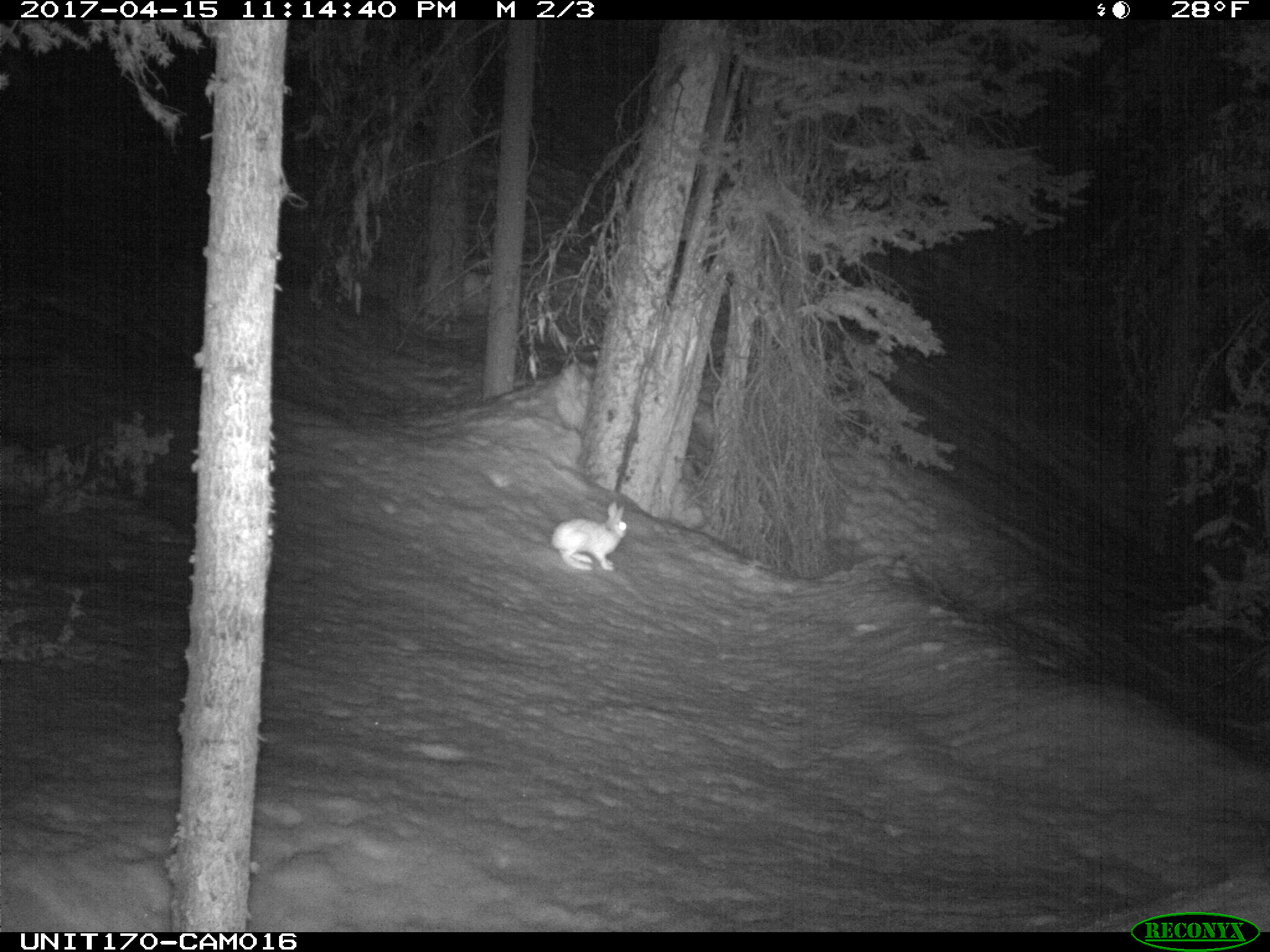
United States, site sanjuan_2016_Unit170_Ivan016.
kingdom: Animalia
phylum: Chordata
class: Mammalia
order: Lagomorpha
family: Leporidae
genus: Lepus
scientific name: Lepus americanus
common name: snowshoe hare